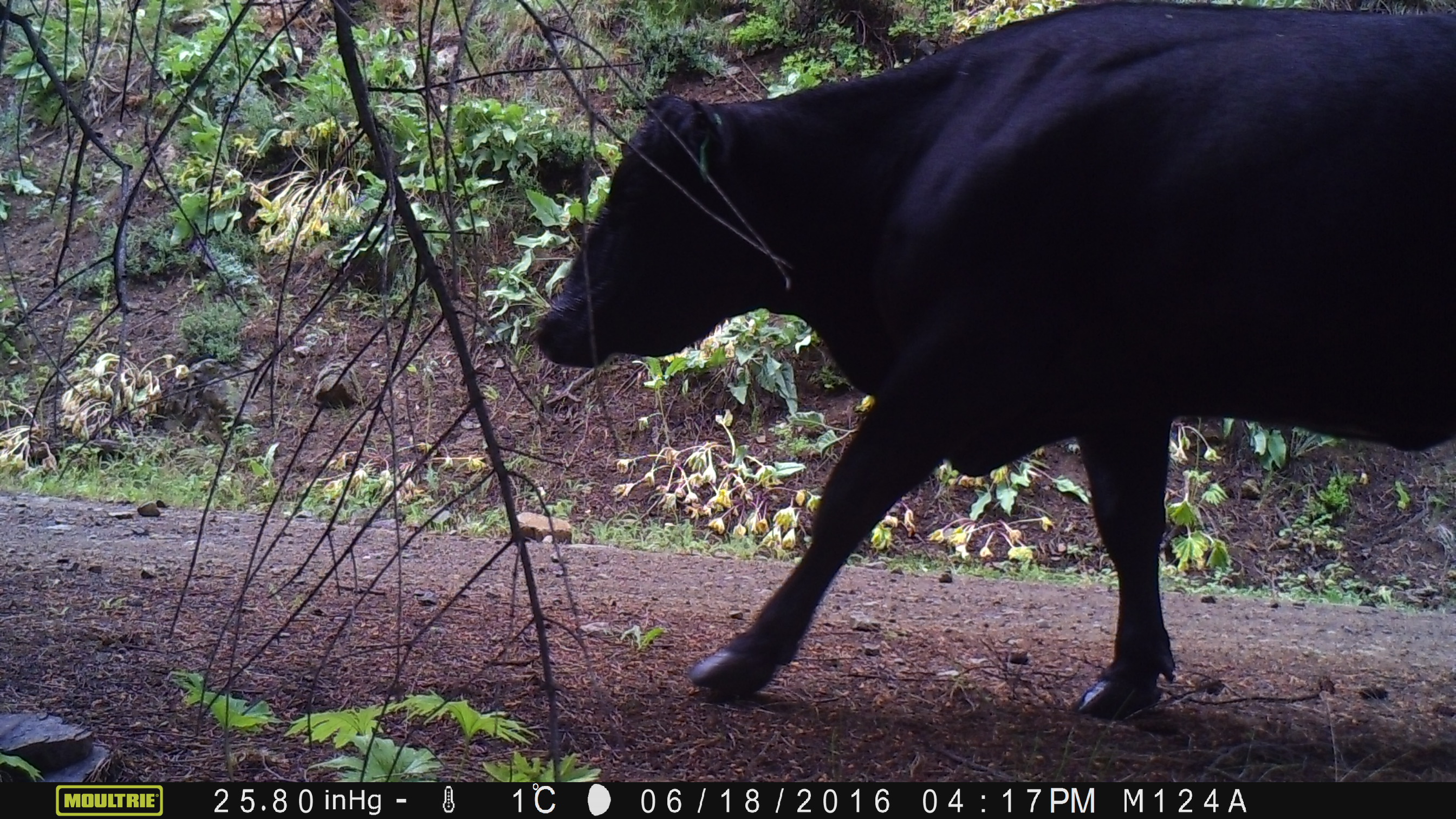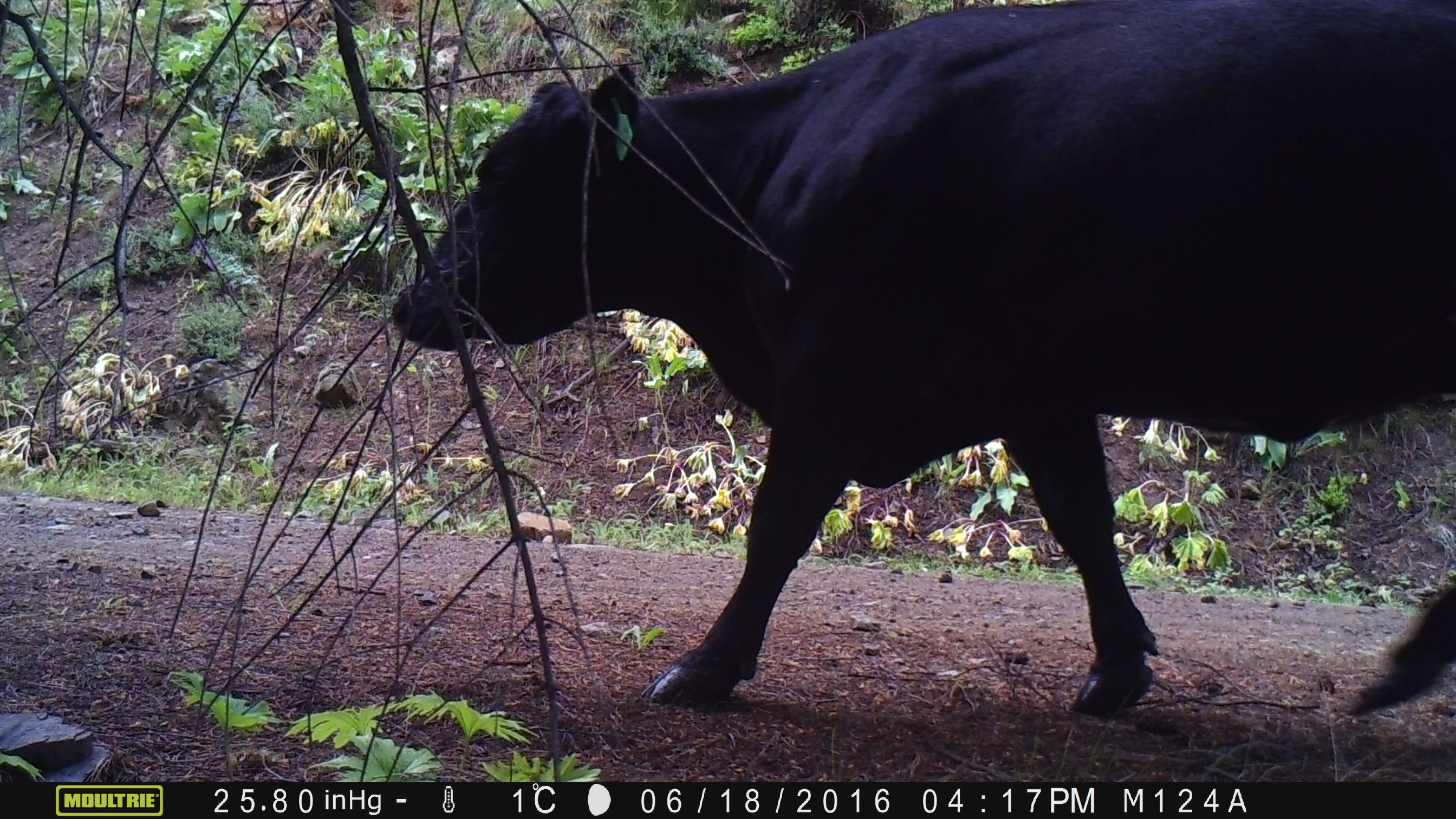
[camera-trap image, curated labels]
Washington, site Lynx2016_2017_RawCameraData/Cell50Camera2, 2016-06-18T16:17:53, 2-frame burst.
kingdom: Animalia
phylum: Chordata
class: Mammalia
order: Artiodactyla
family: Bovidae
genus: Bos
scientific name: Bos taurus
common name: domestic cattle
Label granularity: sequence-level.